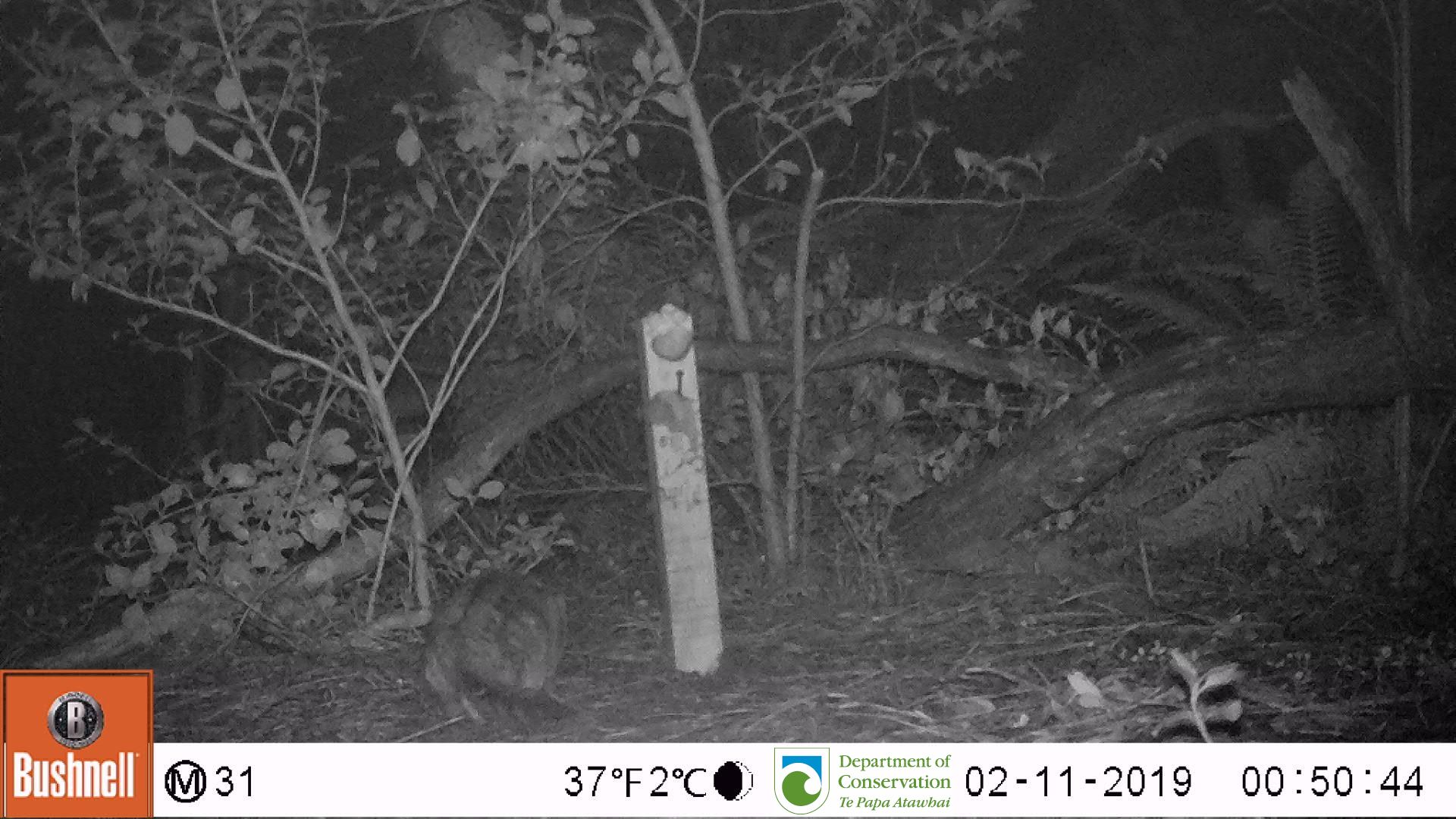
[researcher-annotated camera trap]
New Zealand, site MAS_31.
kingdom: Animalia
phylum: Chordata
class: Mammalia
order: Carnivora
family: Felidae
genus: Felis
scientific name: Felis catus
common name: domestic cat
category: cat